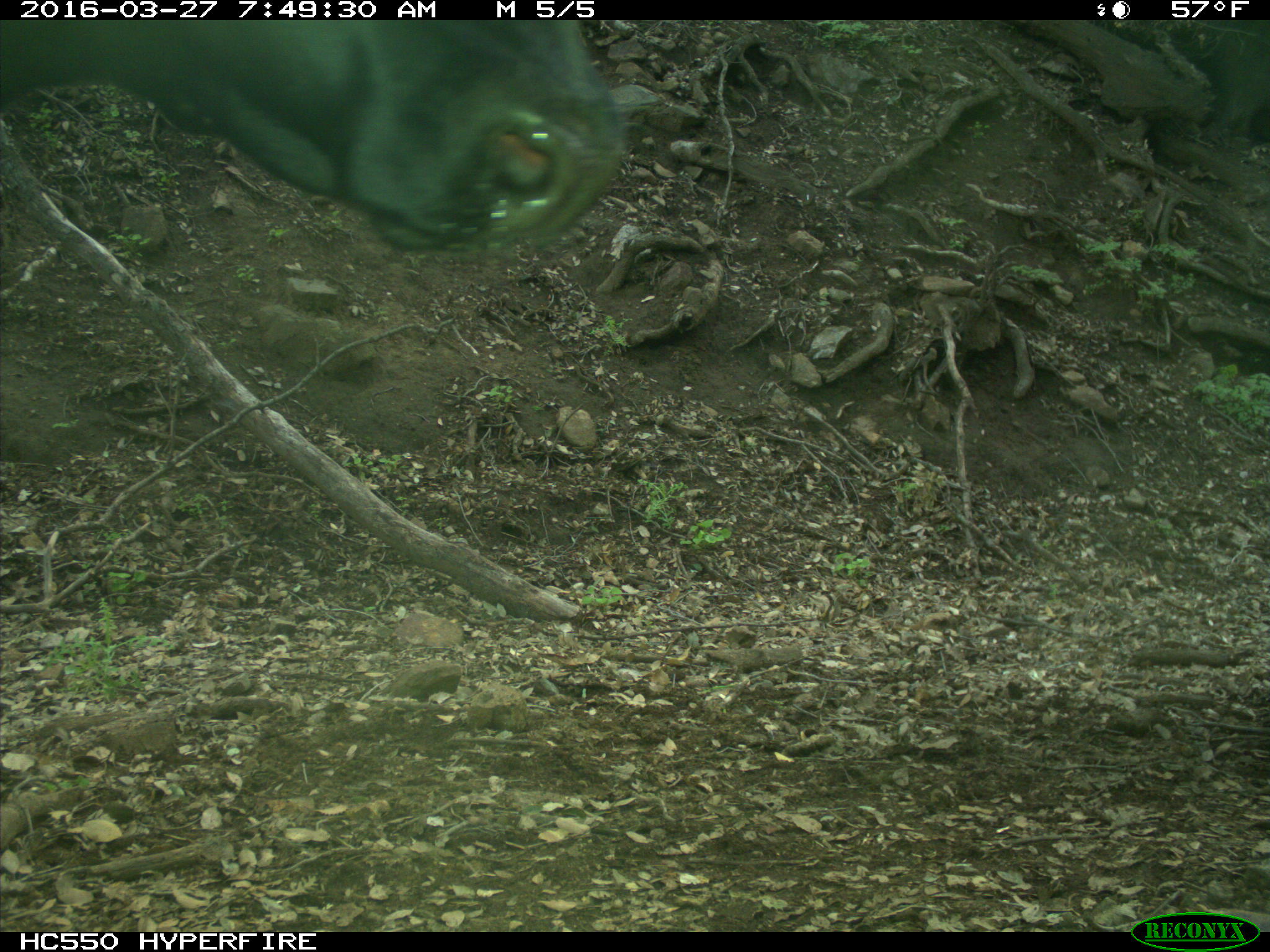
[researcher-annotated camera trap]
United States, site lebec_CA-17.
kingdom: Animalia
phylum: Chordata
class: Mammalia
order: Artiodactyla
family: Bovidae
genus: Bos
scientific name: Bos taurus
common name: domestic cow